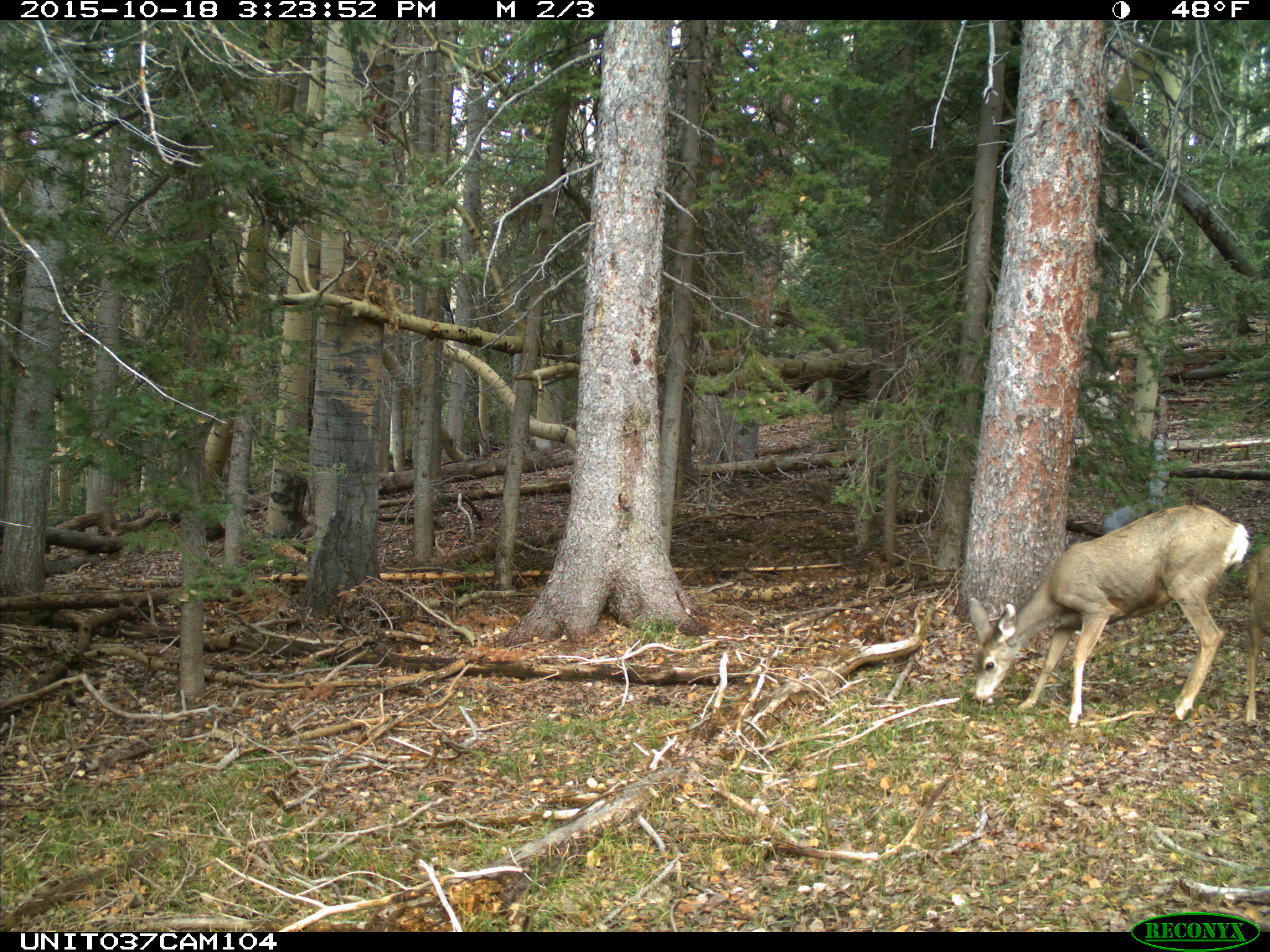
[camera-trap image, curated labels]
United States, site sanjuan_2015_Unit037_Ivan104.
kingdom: Animalia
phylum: Chordata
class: Mammalia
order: Artiodactyla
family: Cervidae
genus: Odocoileus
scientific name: Odocoileus hemionus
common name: mule deer